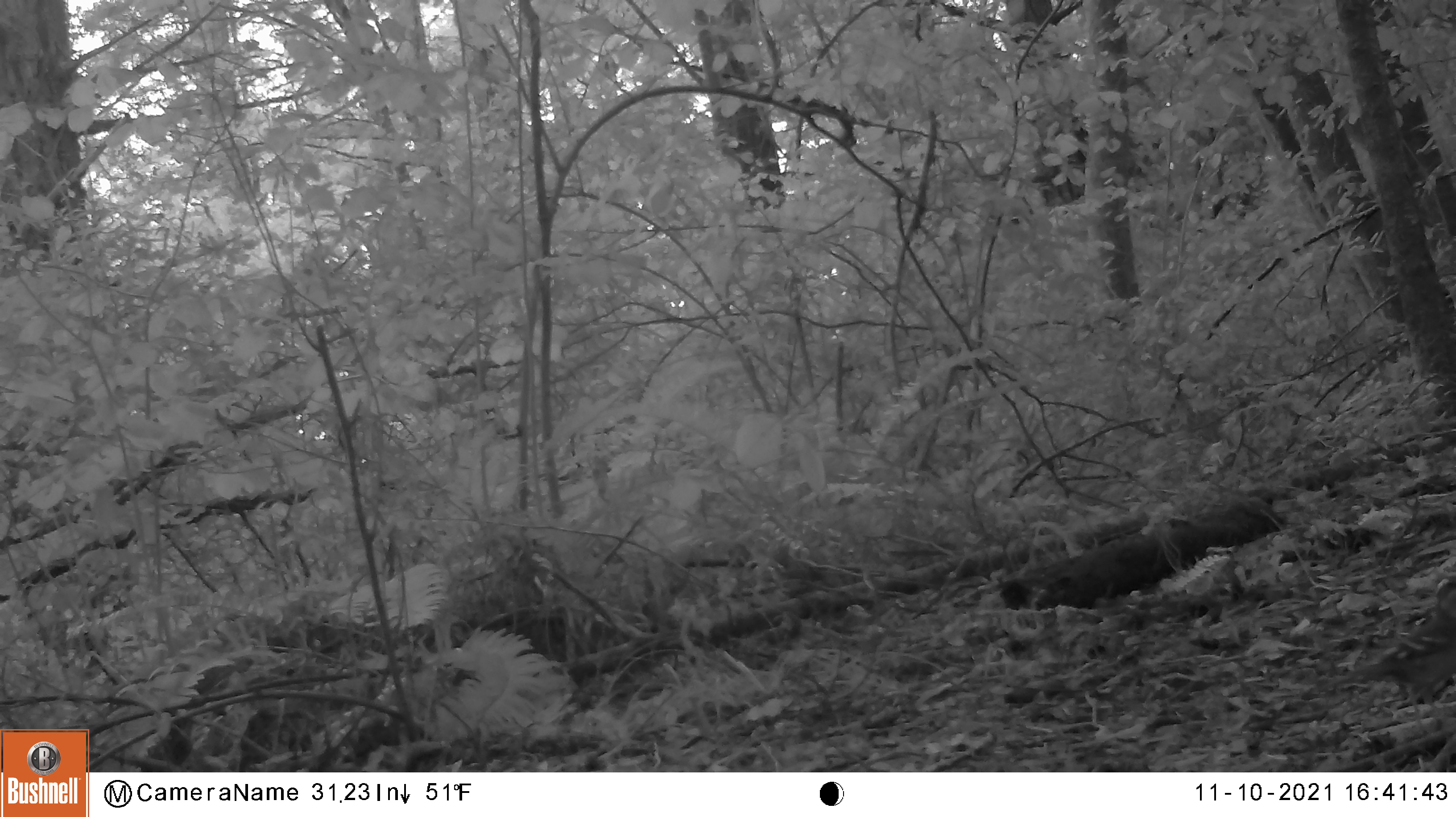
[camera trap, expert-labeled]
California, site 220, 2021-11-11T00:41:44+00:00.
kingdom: Animalia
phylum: Chordata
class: Aves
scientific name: Aves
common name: bird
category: unknown bird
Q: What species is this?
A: Unknown bird (bird) (Aves).